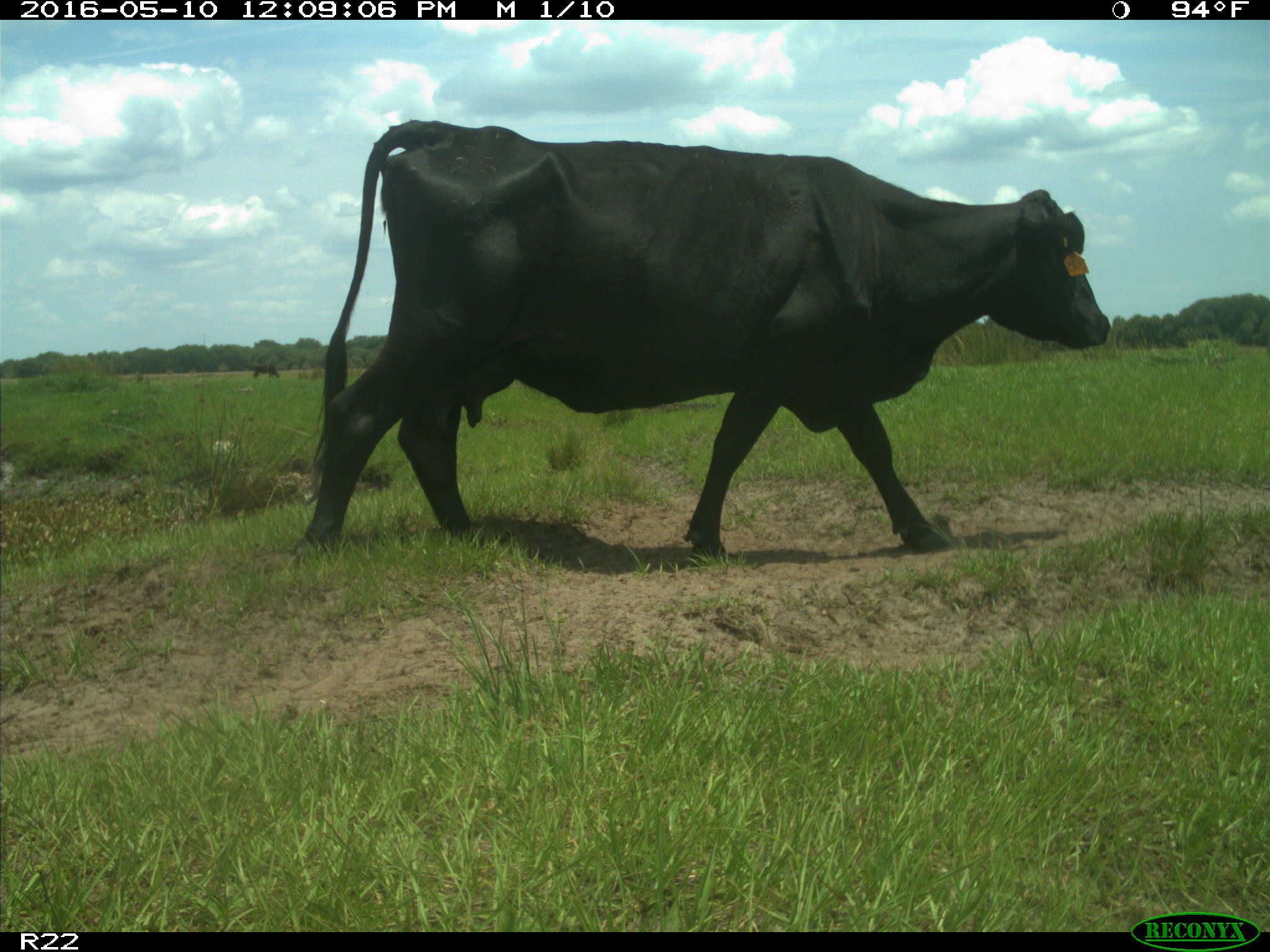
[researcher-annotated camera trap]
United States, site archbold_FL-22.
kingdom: Animalia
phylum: Chordata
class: Mammalia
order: Artiodactyla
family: Bovidae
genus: Bos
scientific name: Bos taurus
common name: domestic cow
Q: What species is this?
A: Bos taurus (domestic cow).